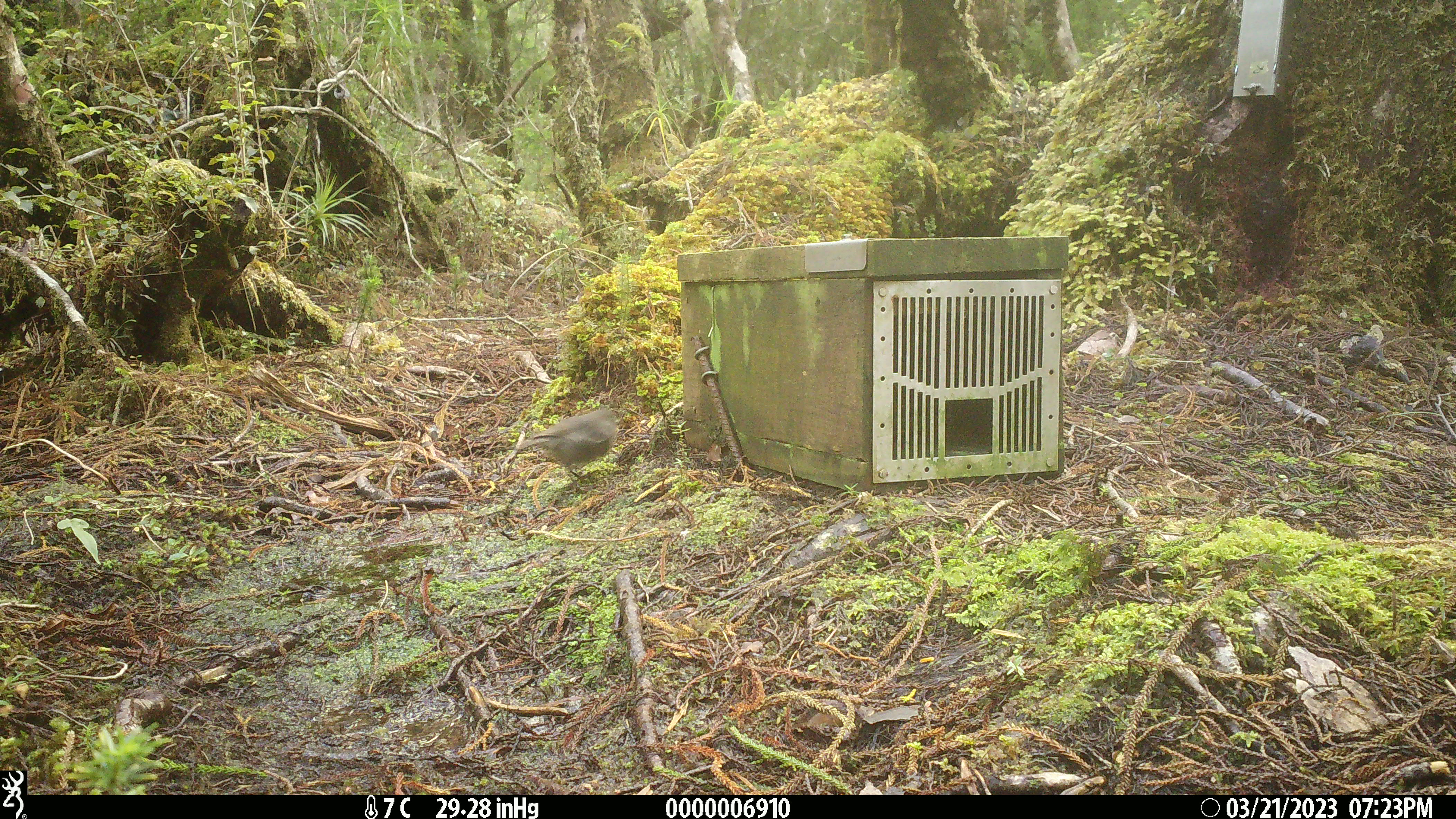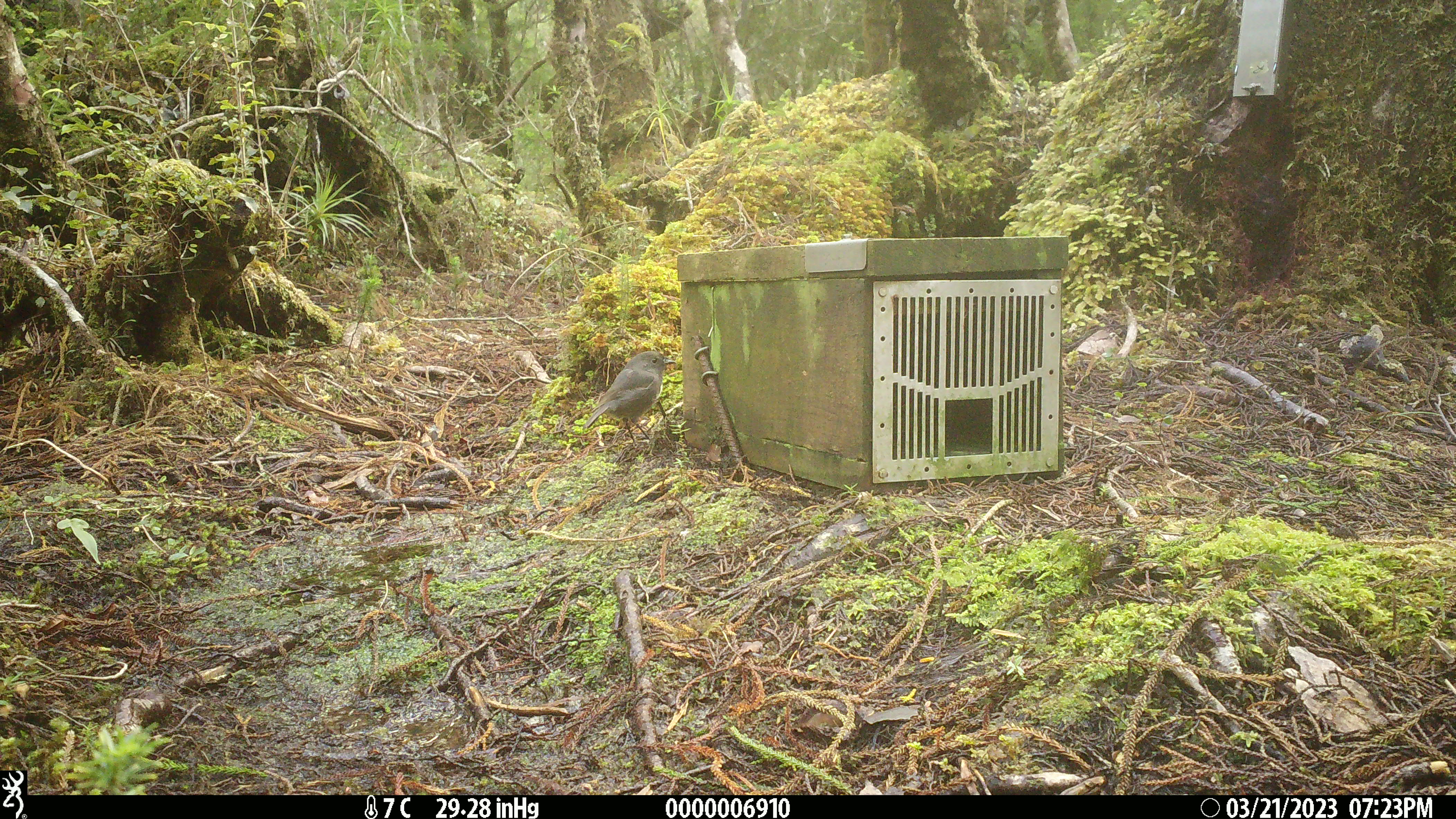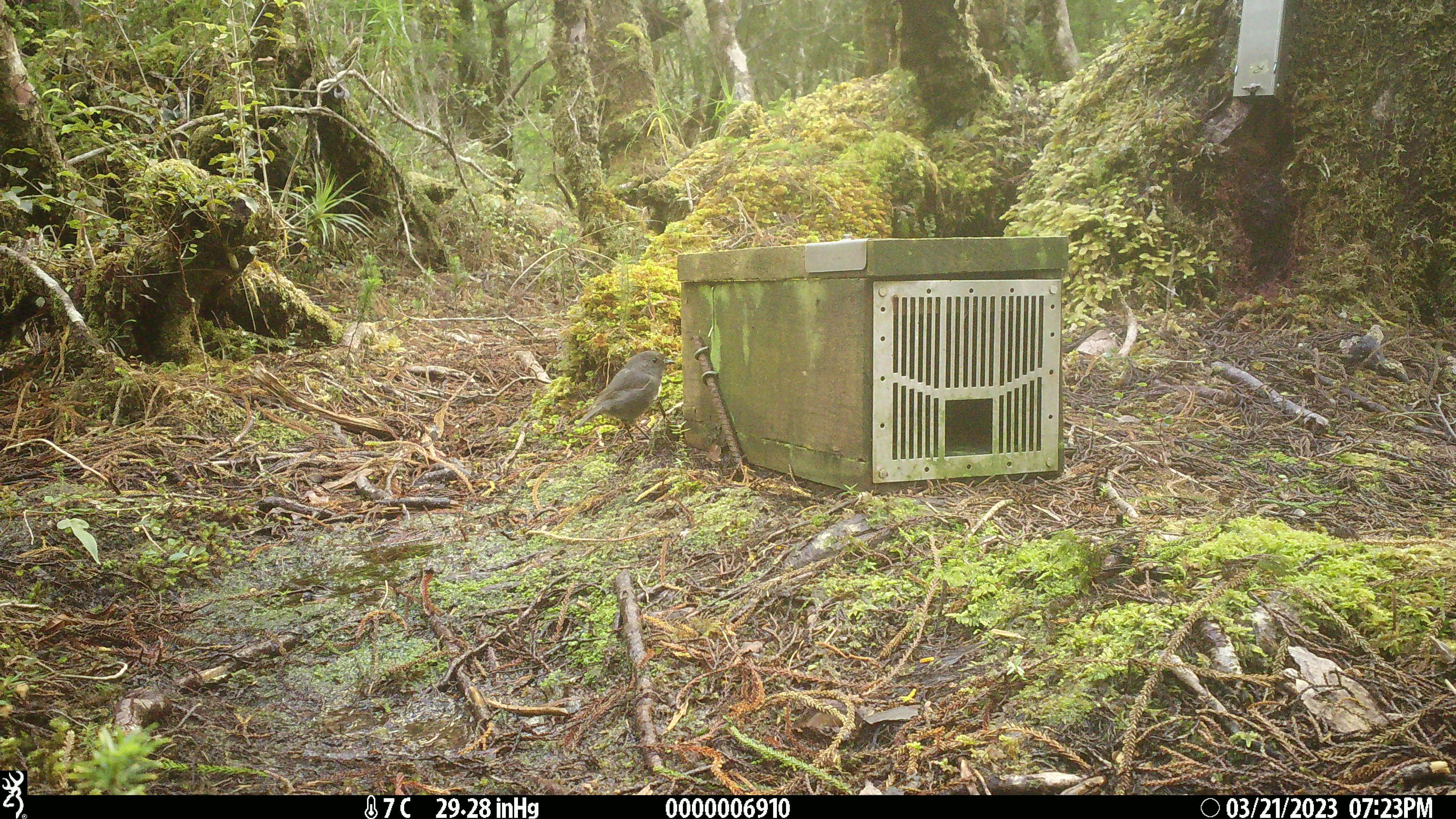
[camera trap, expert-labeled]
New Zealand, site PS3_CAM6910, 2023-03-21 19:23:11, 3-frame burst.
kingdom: Animalia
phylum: Chordata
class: Aves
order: Passeriformes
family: Petroicidae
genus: Petroica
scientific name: Petroica australis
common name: new zealand robin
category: robin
Robin (new zealand robin) (Petroica australis).